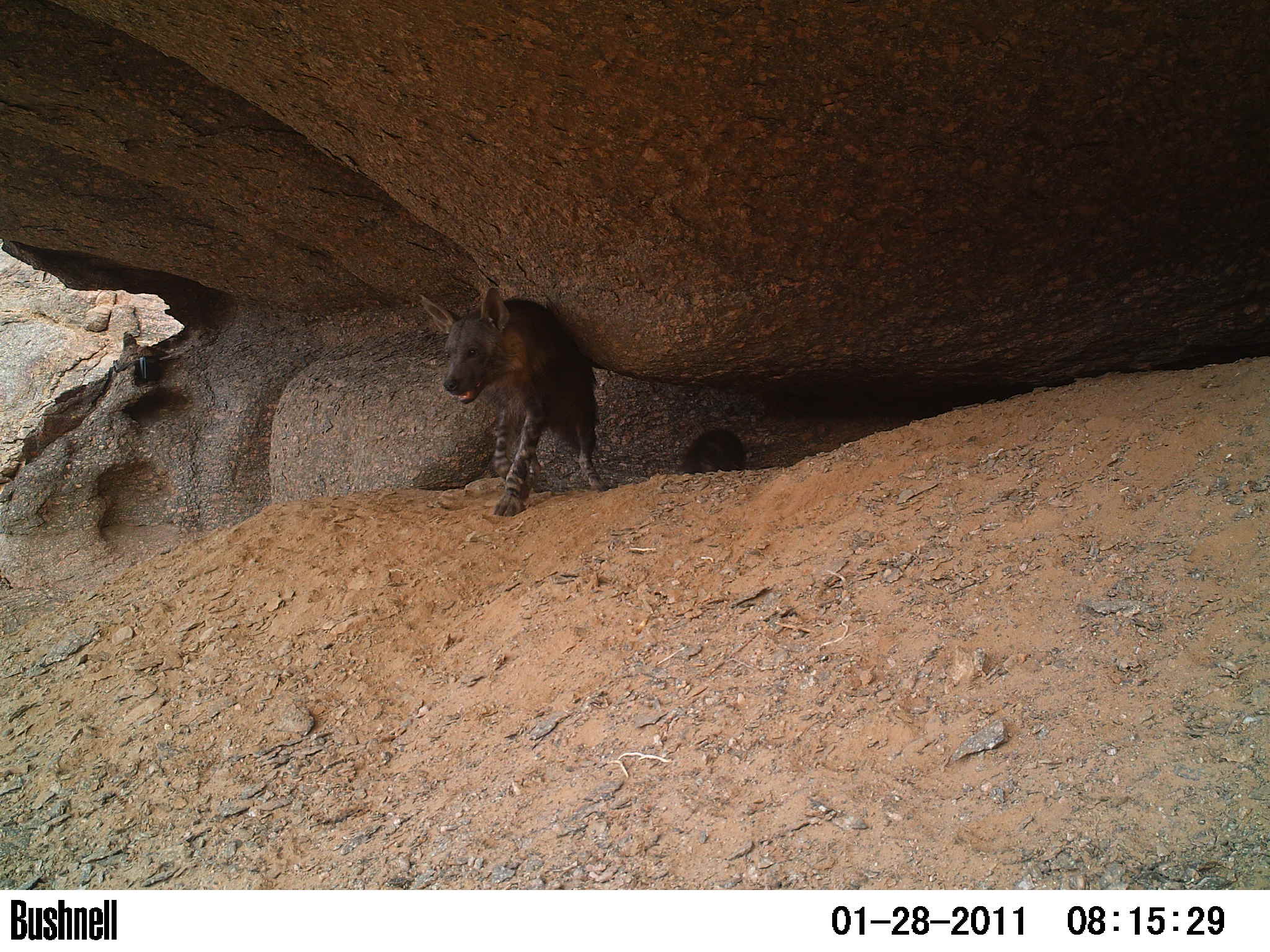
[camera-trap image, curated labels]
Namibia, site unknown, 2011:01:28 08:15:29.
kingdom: Animalia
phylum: Chordata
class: Mammalia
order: Carnivora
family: Hyaenidae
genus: Parahyaena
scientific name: Parahyaena brunnea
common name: brown hyena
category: hyaena brunnea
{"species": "hyaena brunnea (brown hyena) (Parahyaena brunnea)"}